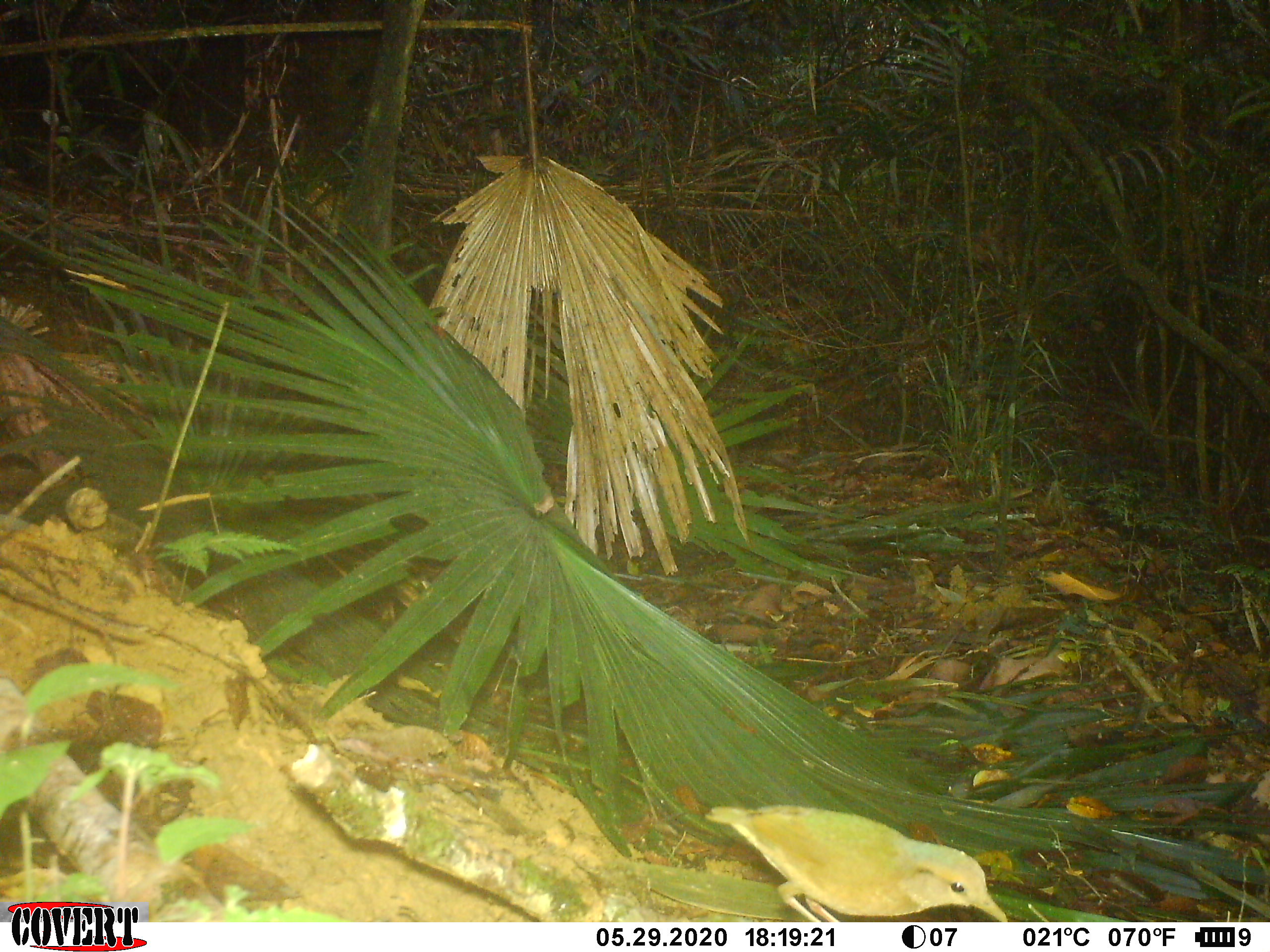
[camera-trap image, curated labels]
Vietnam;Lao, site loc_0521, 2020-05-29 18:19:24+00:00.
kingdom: Animalia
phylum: Chordata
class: Aves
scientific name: Aves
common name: bird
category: unidentified bird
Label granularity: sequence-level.